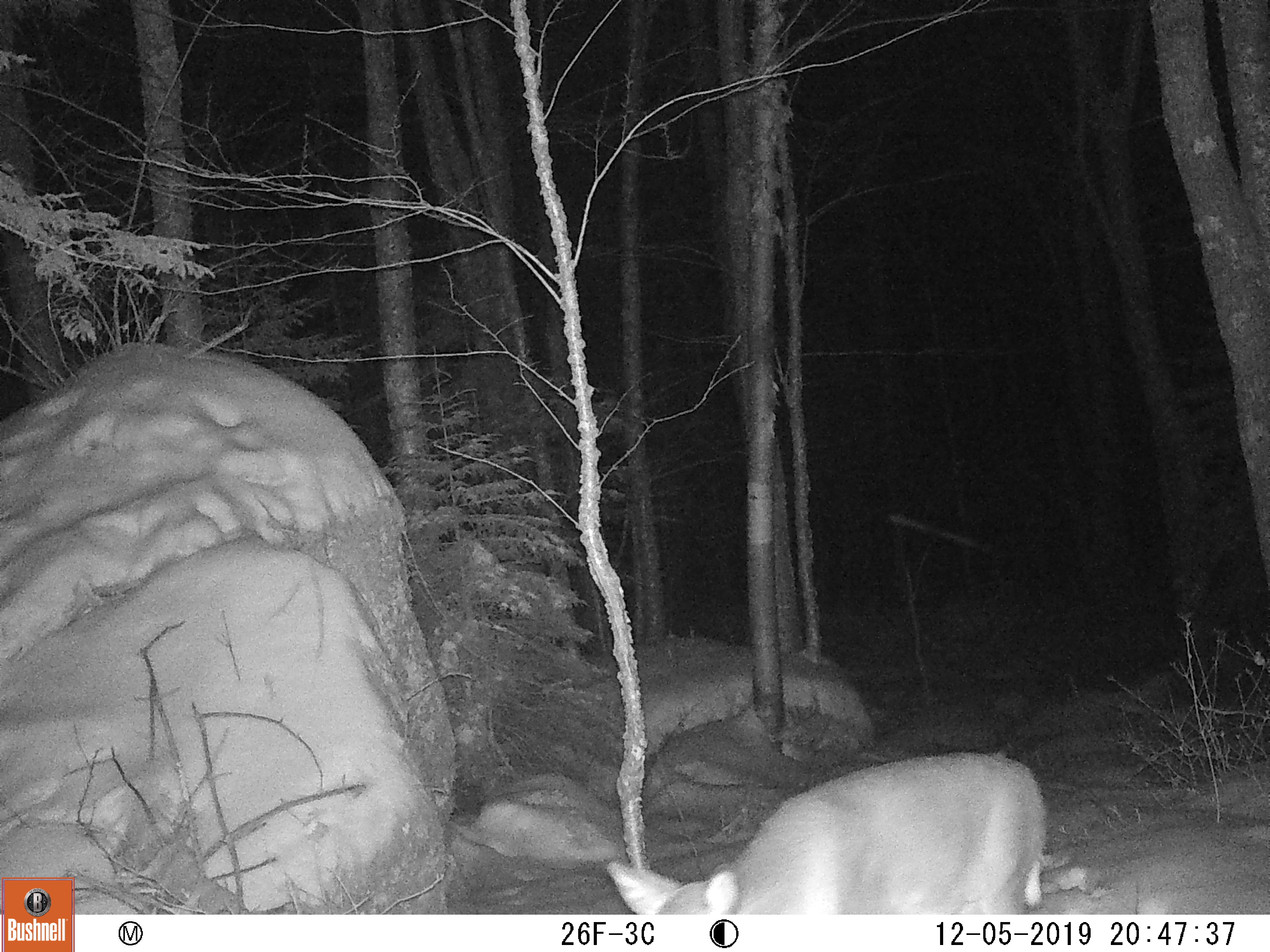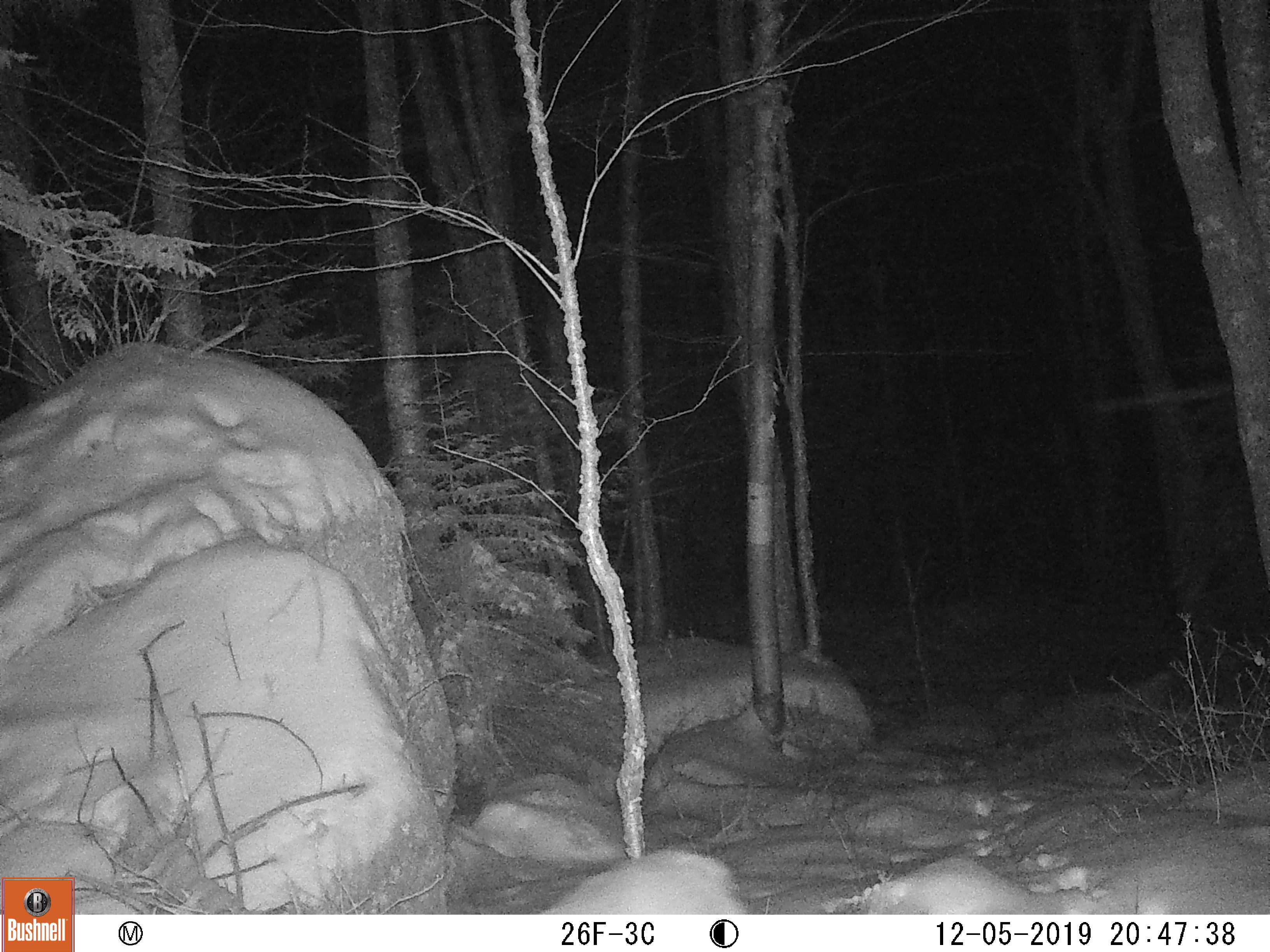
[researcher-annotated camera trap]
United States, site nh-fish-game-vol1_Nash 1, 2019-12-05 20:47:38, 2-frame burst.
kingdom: Animalia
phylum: Chordata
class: Mammalia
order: Artiodactyla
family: Cervidae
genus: Odocoileus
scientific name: Odocoileus virginianus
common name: white-tailed deer